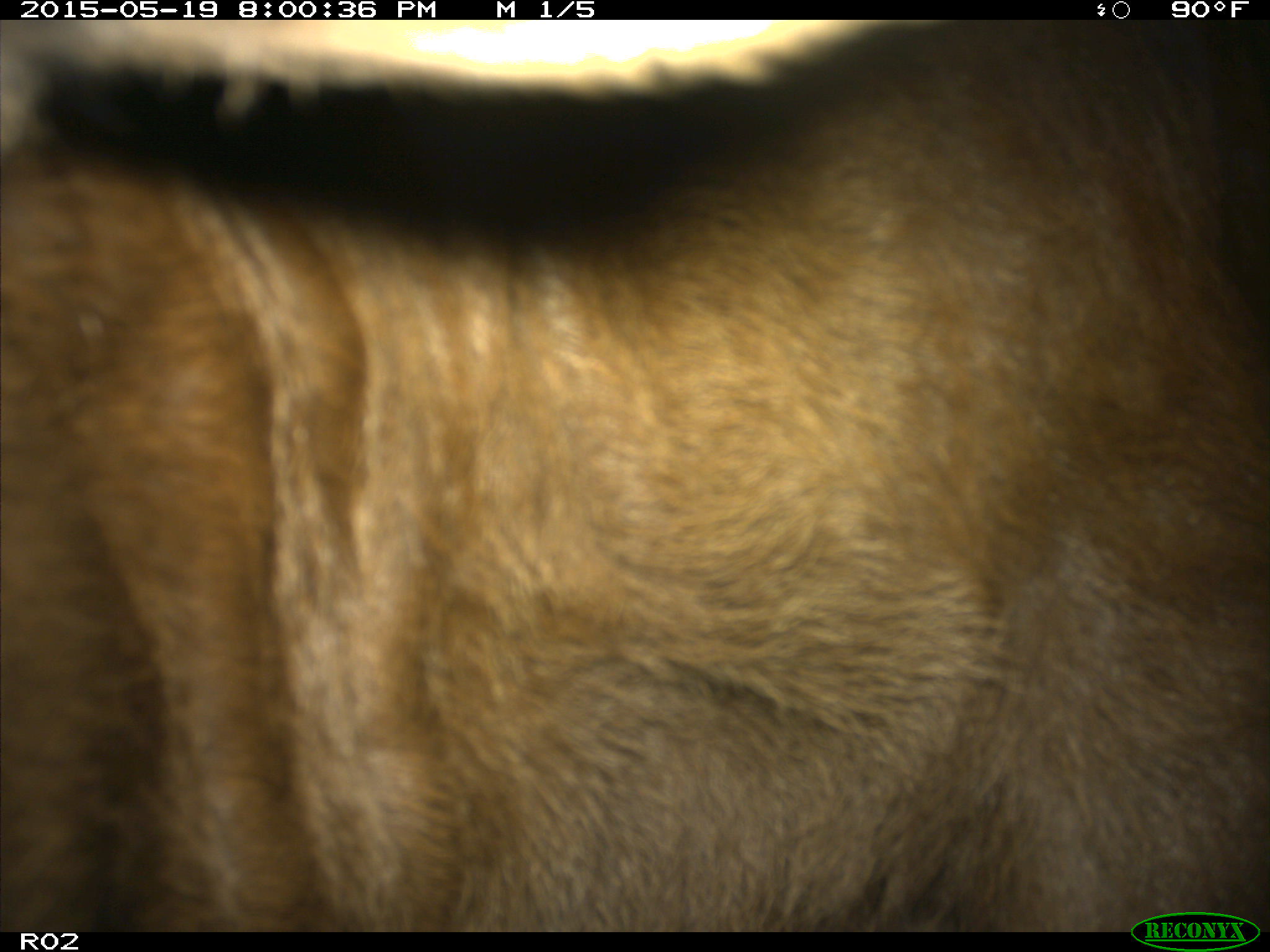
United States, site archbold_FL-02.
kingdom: Animalia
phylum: Chordata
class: Mammalia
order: Artiodactyla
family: Bovidae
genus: Bos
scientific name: Bos taurus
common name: domestic cow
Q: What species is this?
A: Bos taurus (domestic cow).